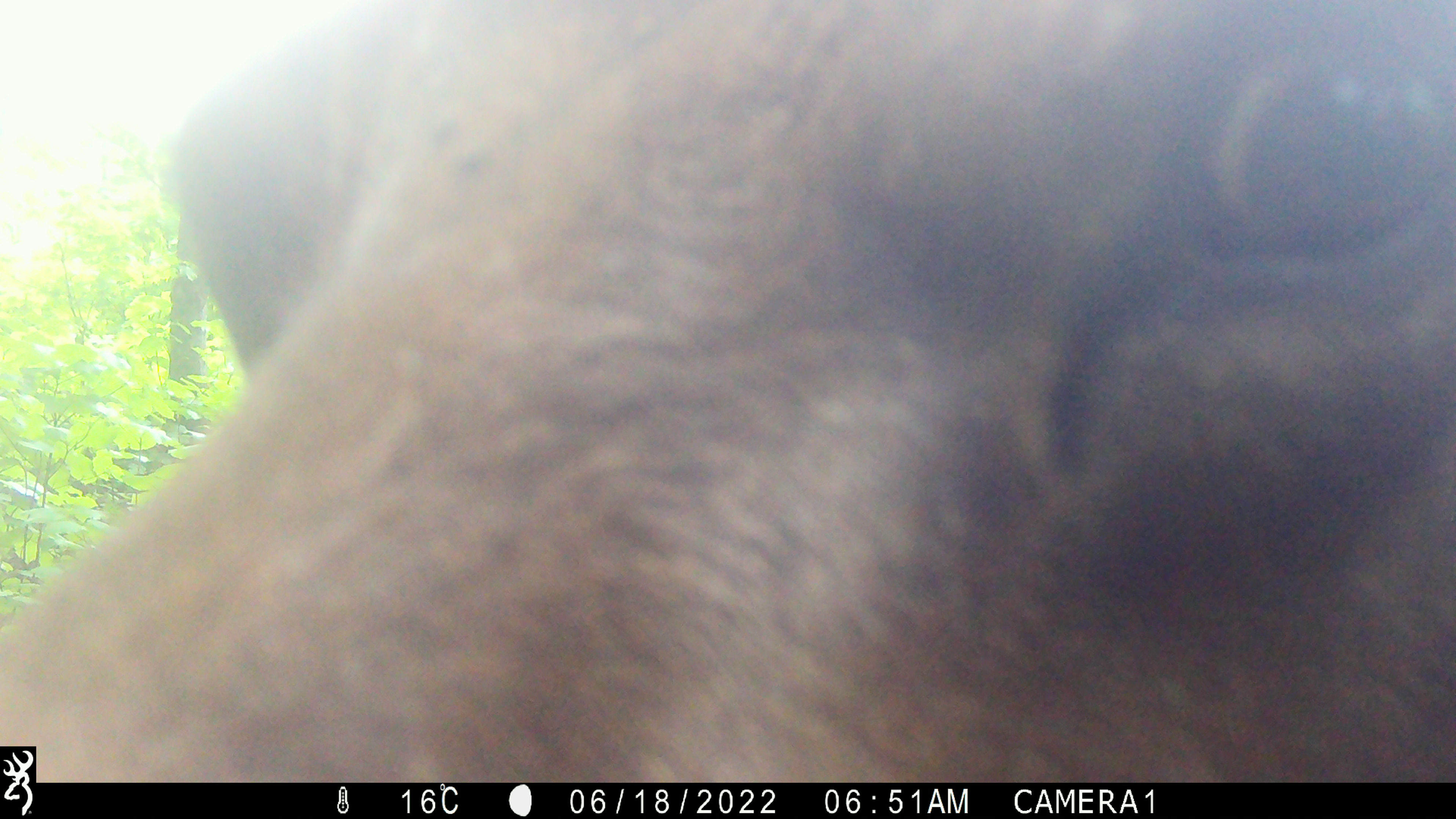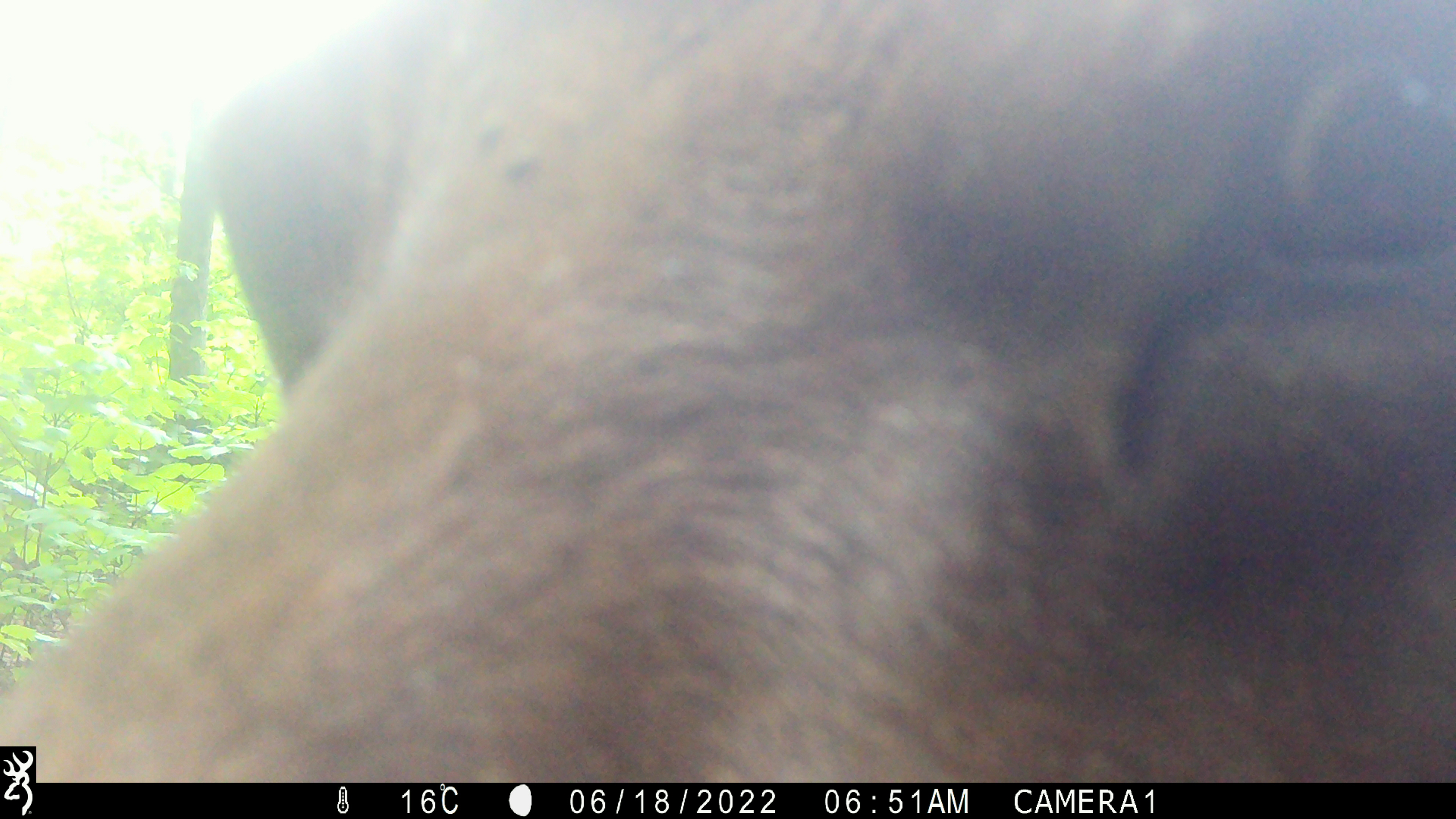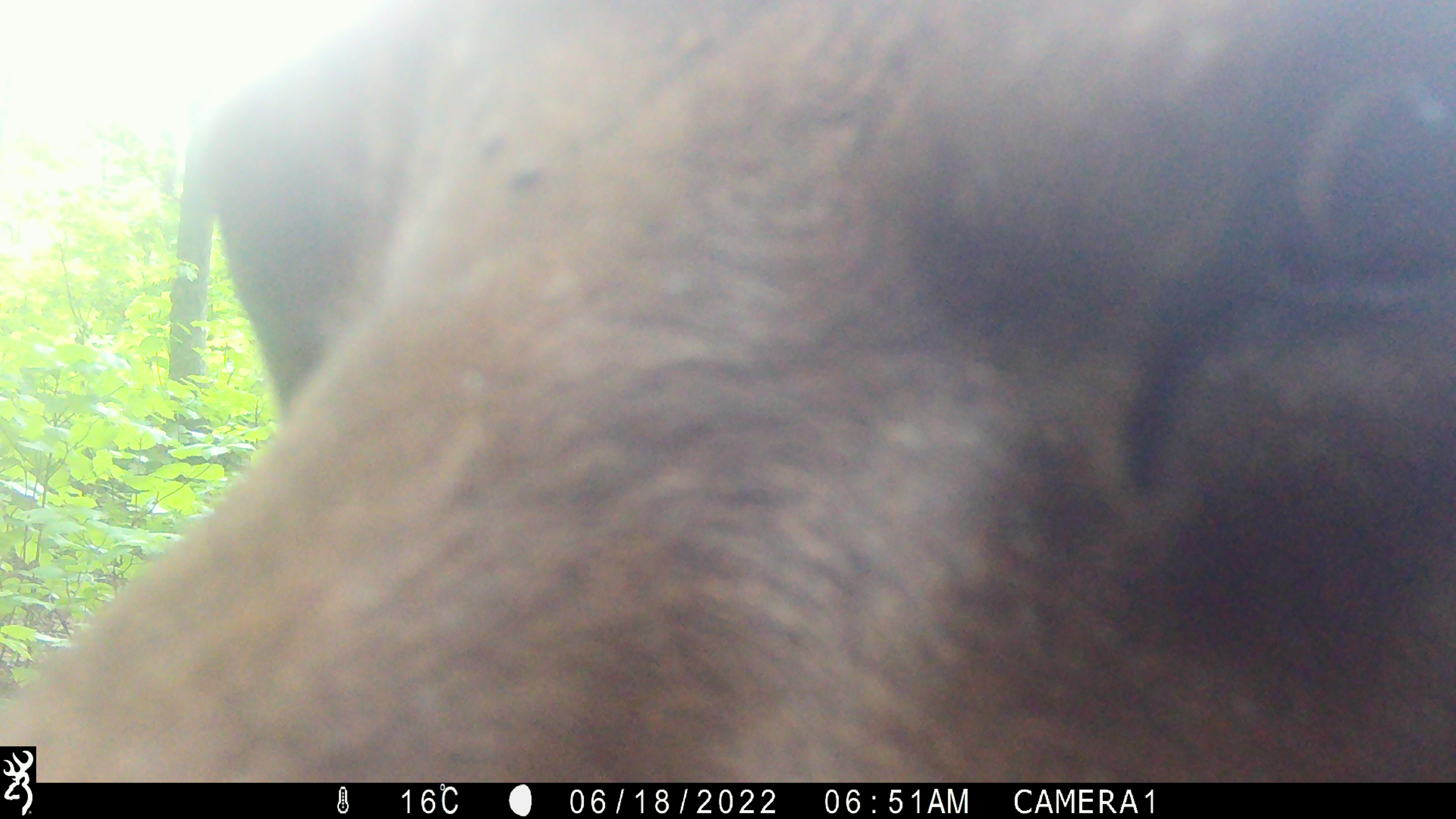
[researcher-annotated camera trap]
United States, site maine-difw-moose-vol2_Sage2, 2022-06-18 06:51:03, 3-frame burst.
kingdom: Animalia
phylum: Chordata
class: Mammalia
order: Artiodactyla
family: Cervidae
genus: Alces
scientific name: Alces alces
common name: moose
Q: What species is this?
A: Moose (Alces alces).